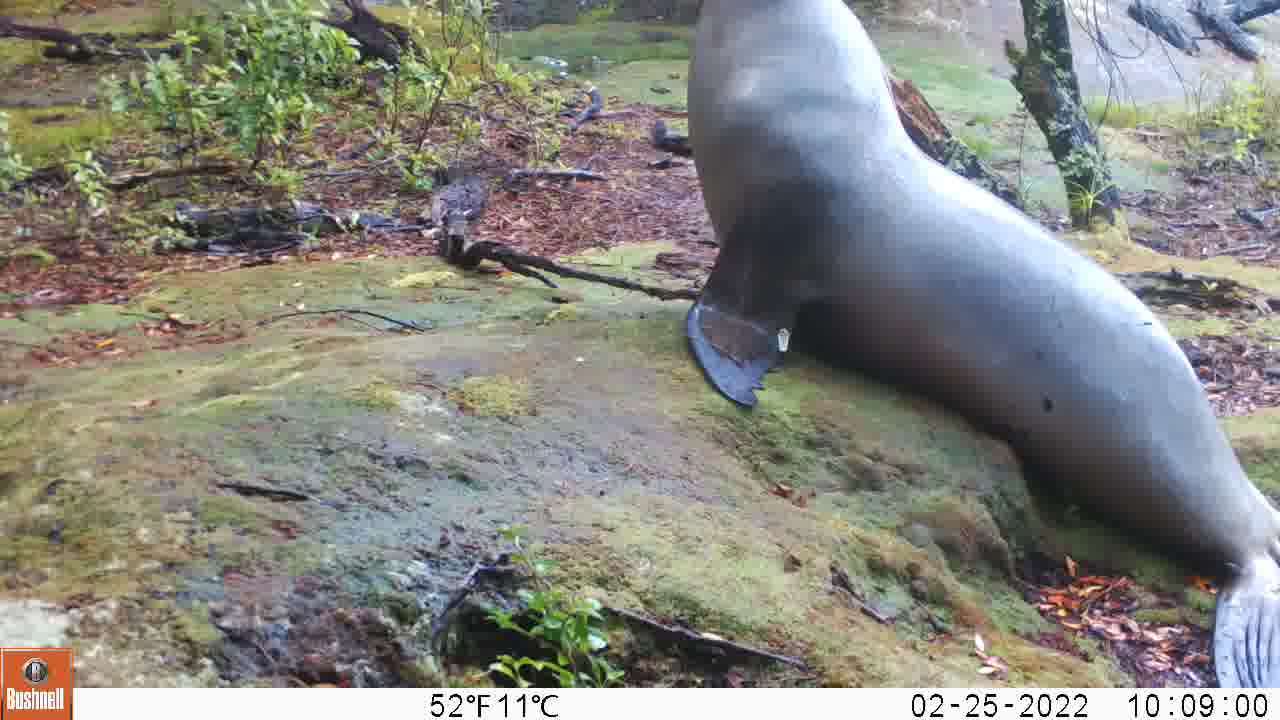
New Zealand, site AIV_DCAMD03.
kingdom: Animalia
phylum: Chordata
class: Mammalia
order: Carnivora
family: Otariidae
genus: Phocarctos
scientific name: Phocarctos hookeri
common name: new zealand sea lion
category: sealion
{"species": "sealion (new zealand sea lion) (Phocarctos hookeri)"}